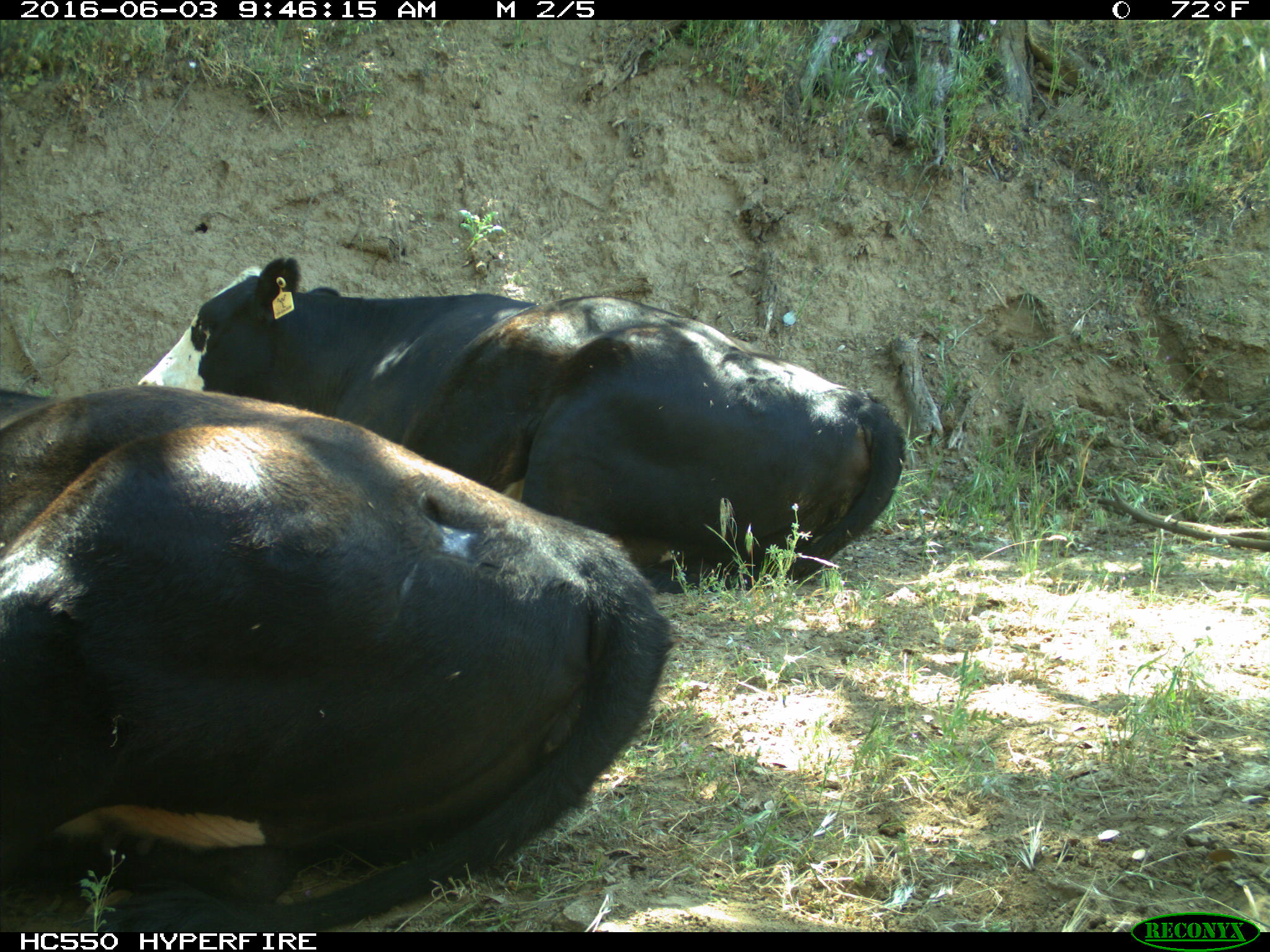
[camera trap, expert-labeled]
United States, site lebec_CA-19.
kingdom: Animalia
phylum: Chordata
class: Mammalia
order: Artiodactyla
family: Bovidae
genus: Bos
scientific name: Bos taurus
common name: domestic cow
Bos taurus (domestic cow).